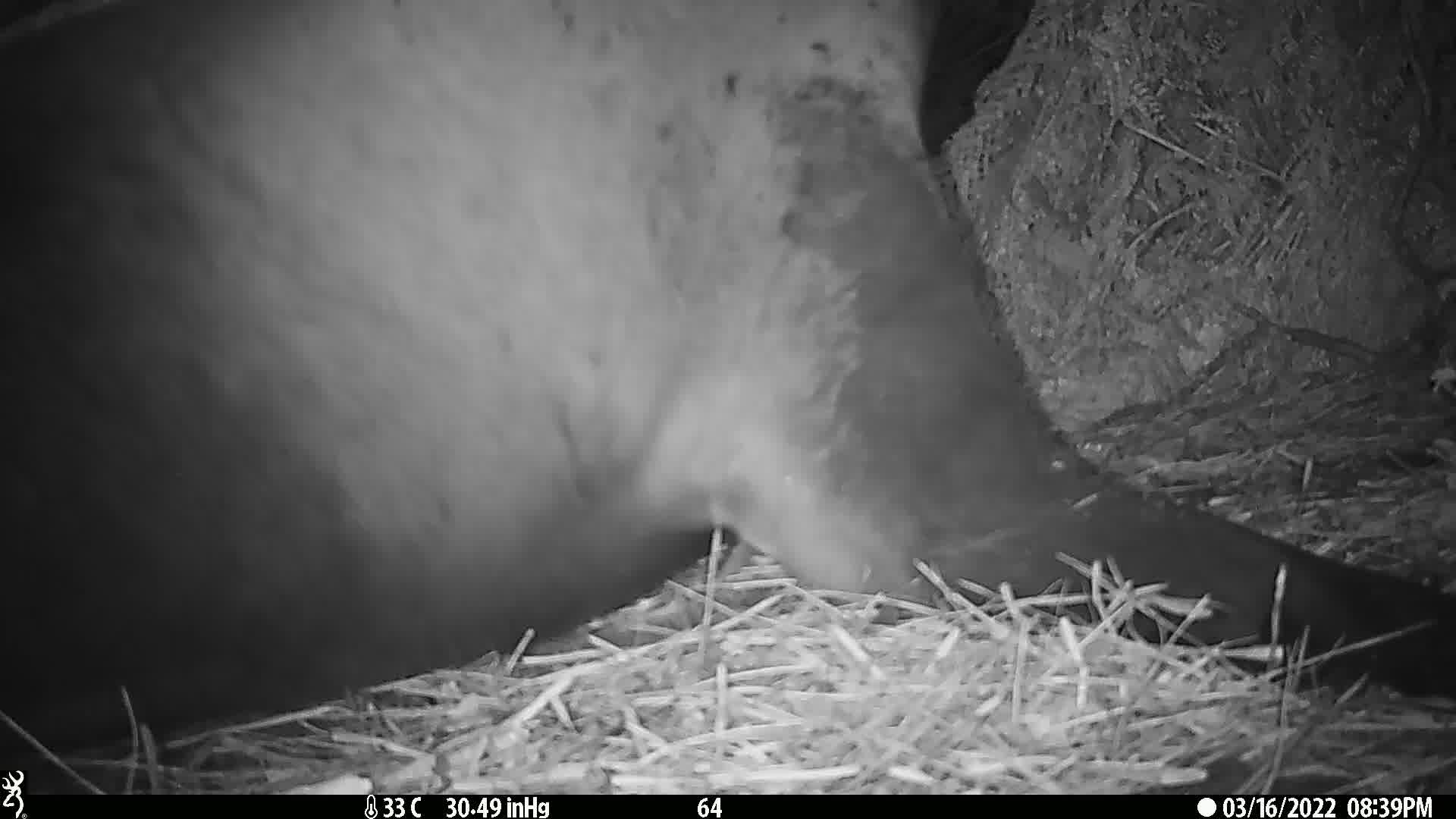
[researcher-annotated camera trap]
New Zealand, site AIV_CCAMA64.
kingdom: Animalia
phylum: Chordata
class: Mammalia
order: Carnivora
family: Otariidae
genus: Phocarctos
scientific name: Phocarctos hookeri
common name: new zealand sea lion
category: sealion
Sealion (new zealand sea lion) (Phocarctos hookeri).